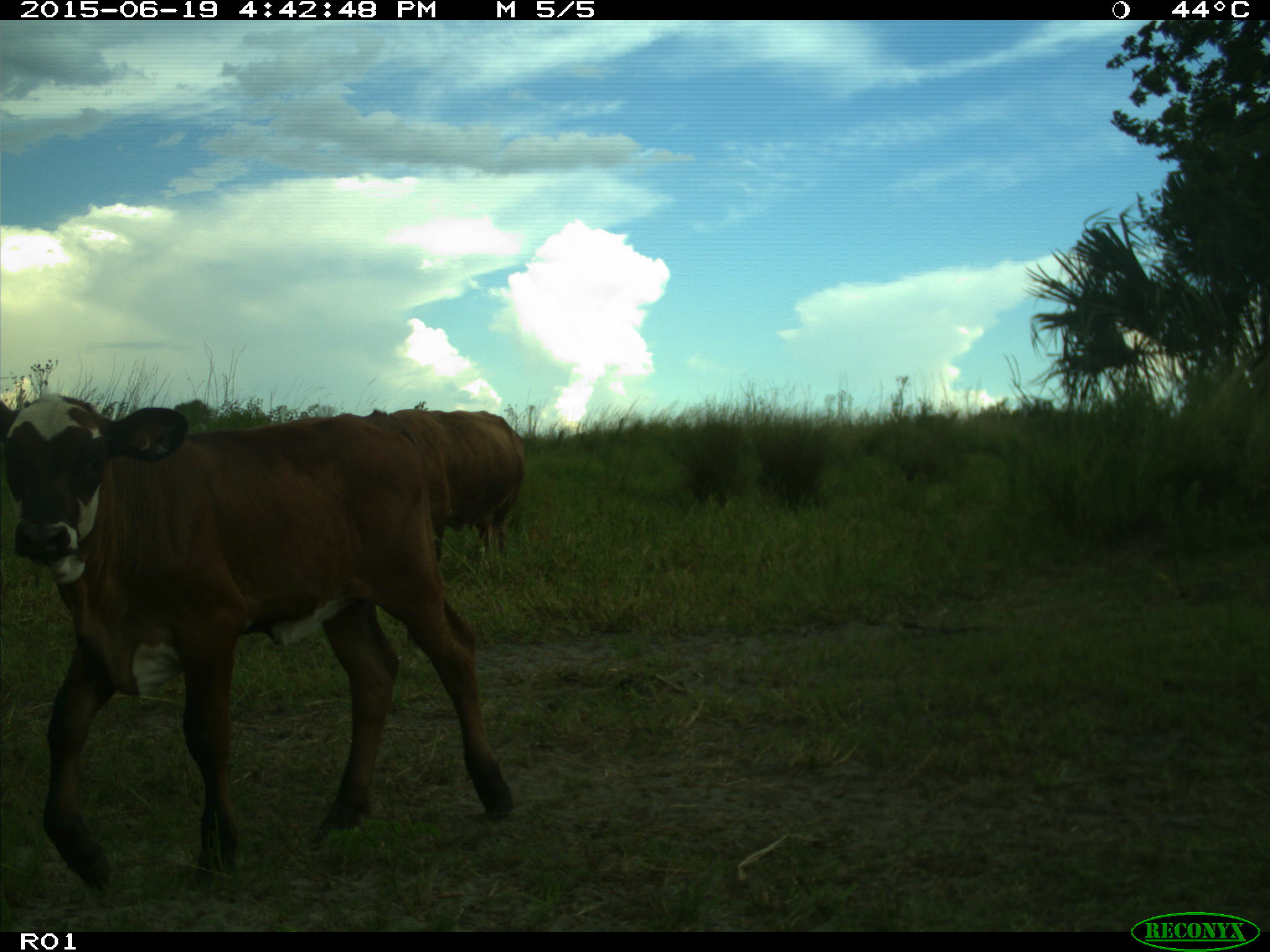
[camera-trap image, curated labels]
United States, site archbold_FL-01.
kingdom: Animalia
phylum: Chordata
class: Mammalia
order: Artiodactyla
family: Bovidae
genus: Bos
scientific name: Bos taurus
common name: domestic cow